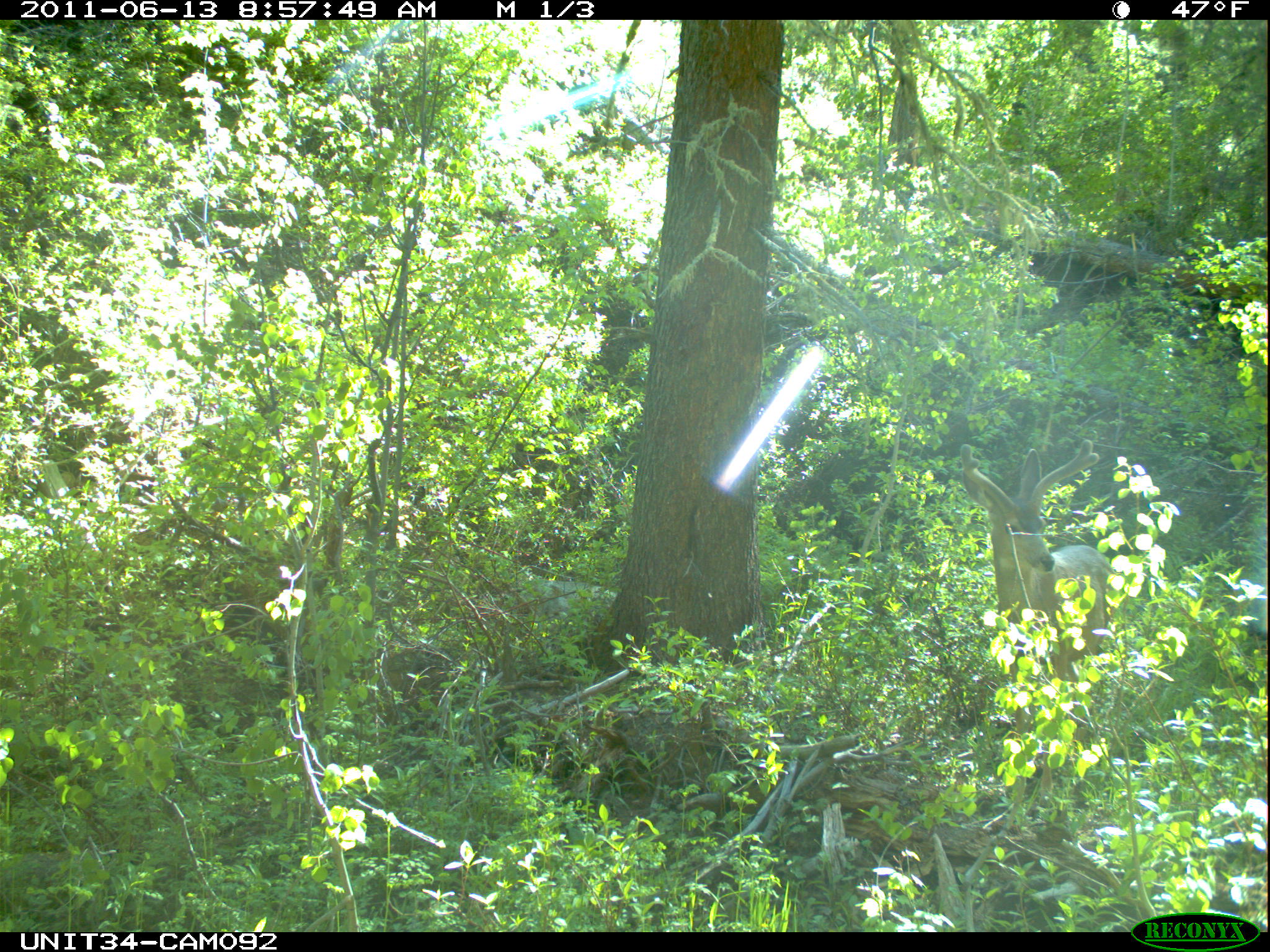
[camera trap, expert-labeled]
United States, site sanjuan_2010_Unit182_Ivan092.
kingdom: Animalia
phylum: Chordata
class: Mammalia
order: Artiodactyla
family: Cervidae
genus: Odocoileus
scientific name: Odocoileus hemionus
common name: mule deer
Odocoileus hemionus (mule deer).